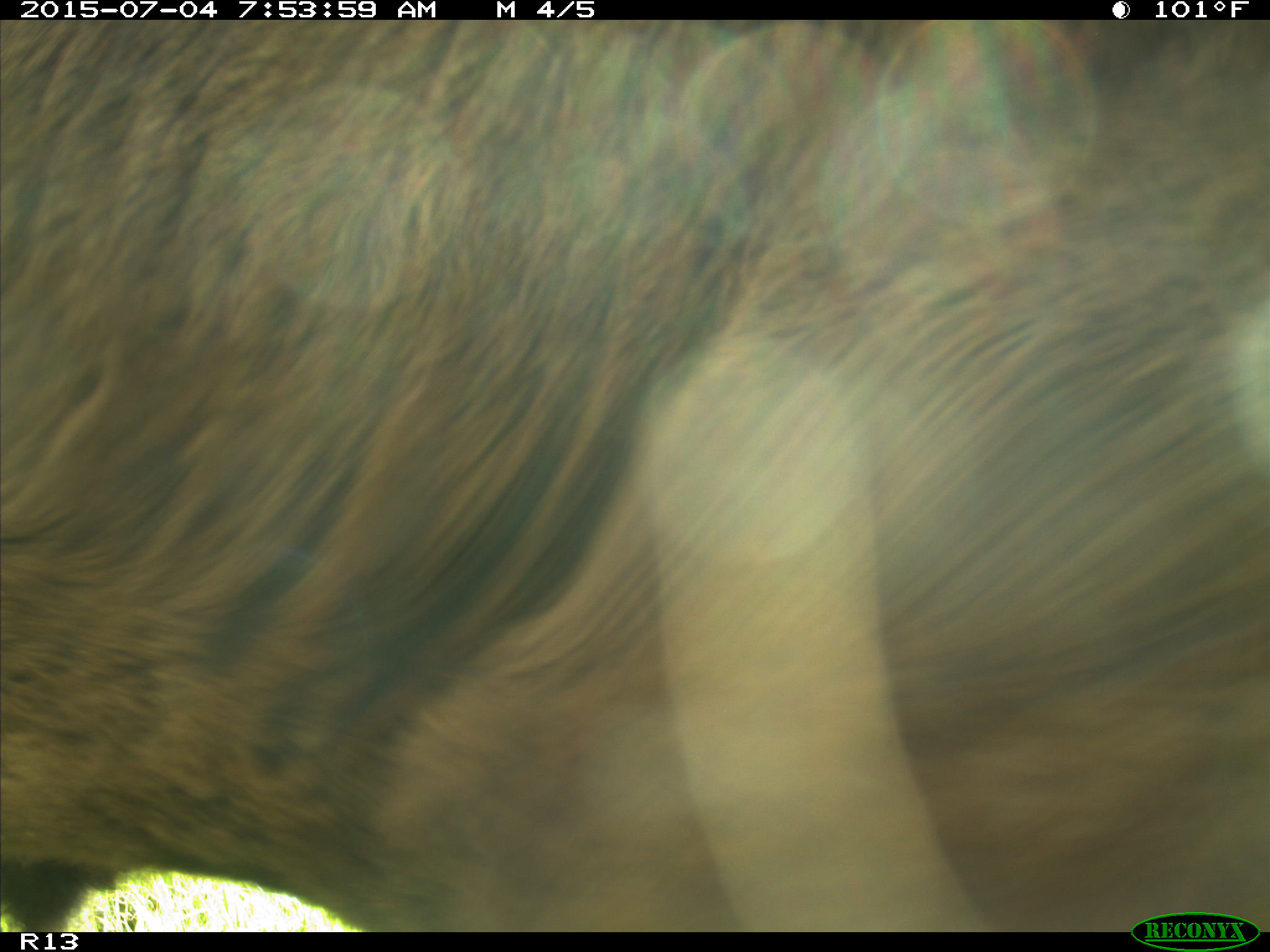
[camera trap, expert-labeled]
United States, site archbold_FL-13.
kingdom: Animalia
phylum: Chordata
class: Mammalia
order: Artiodactyla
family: Bovidae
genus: Bos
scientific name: Bos taurus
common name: domestic cow